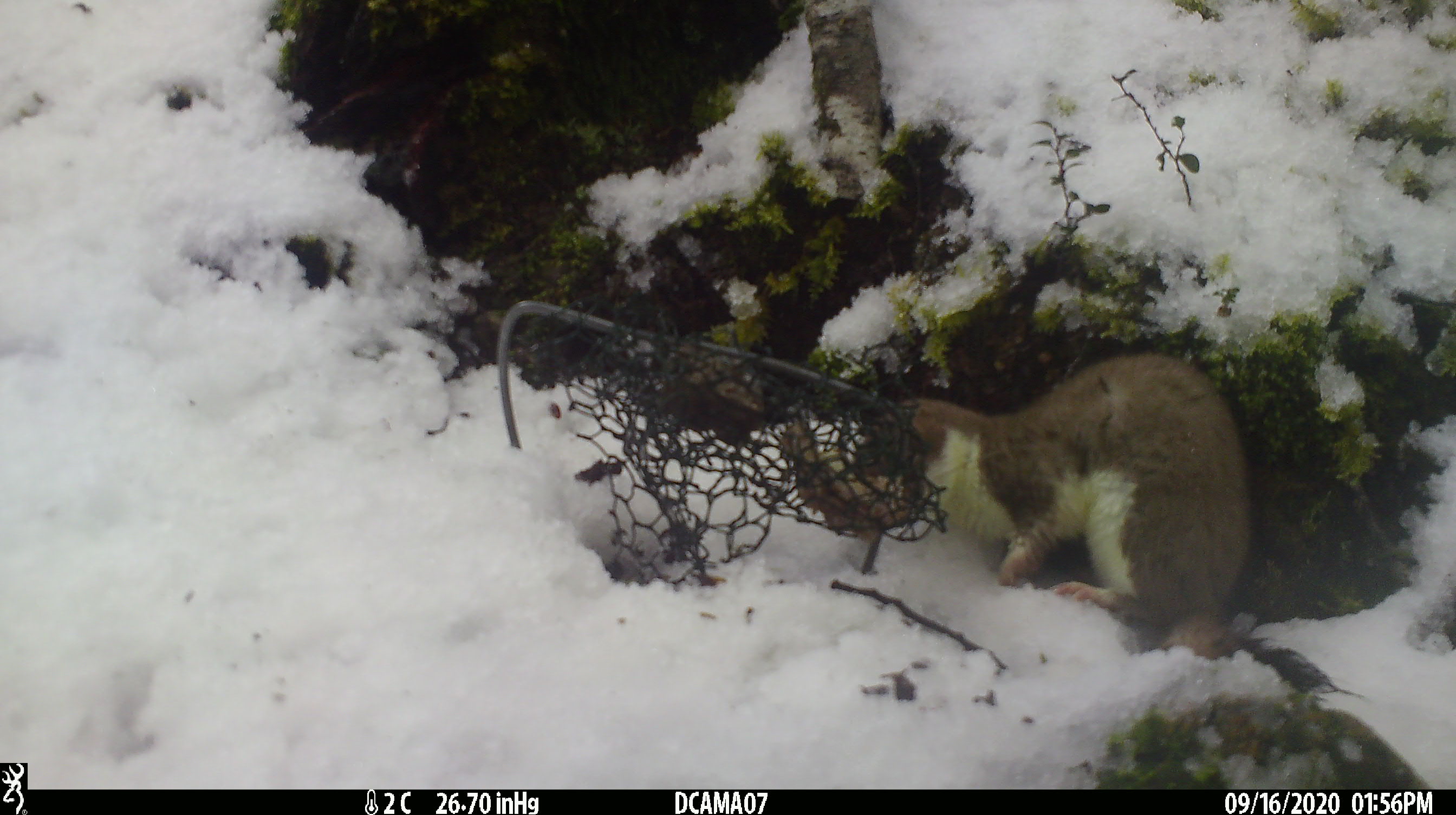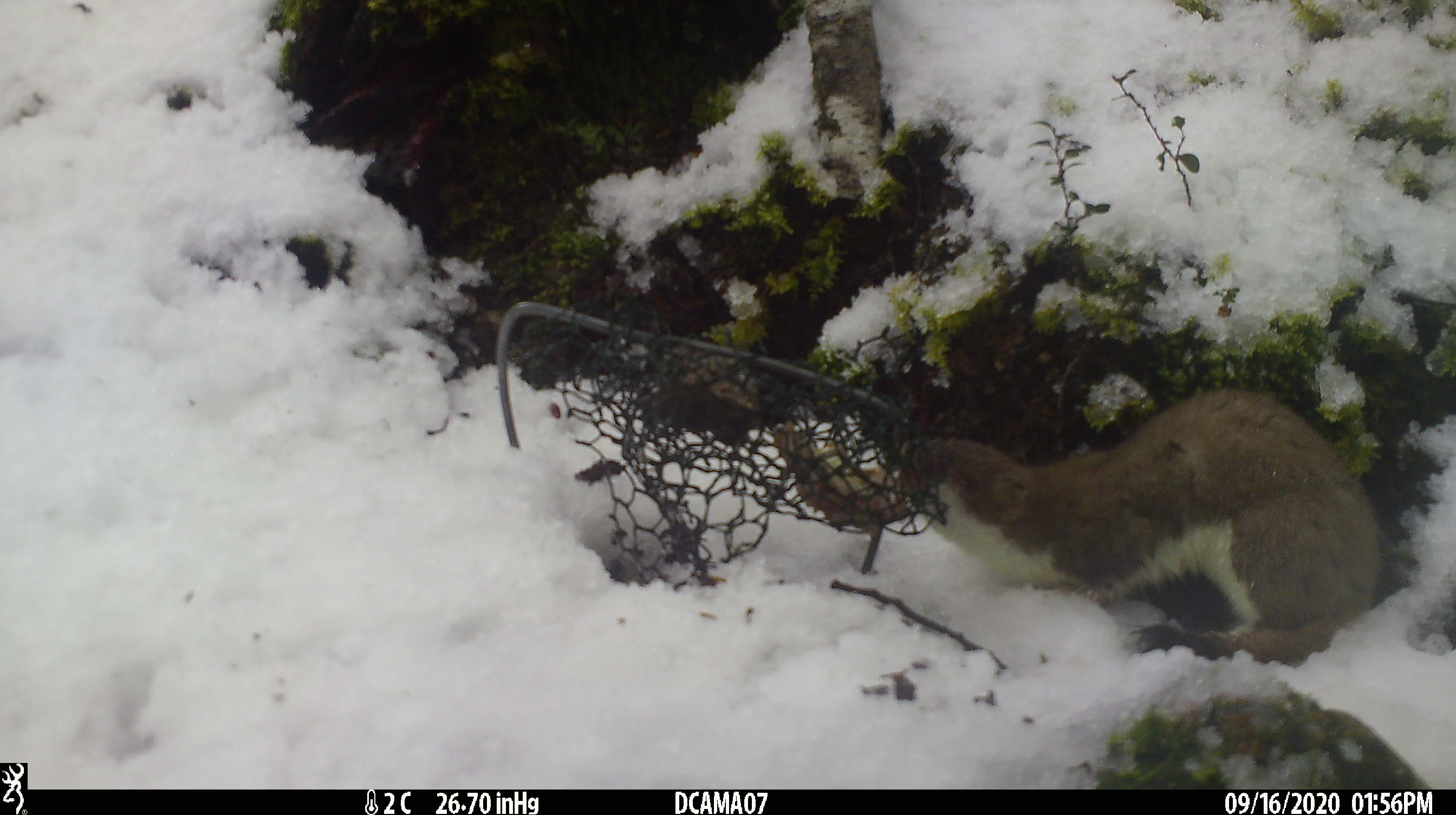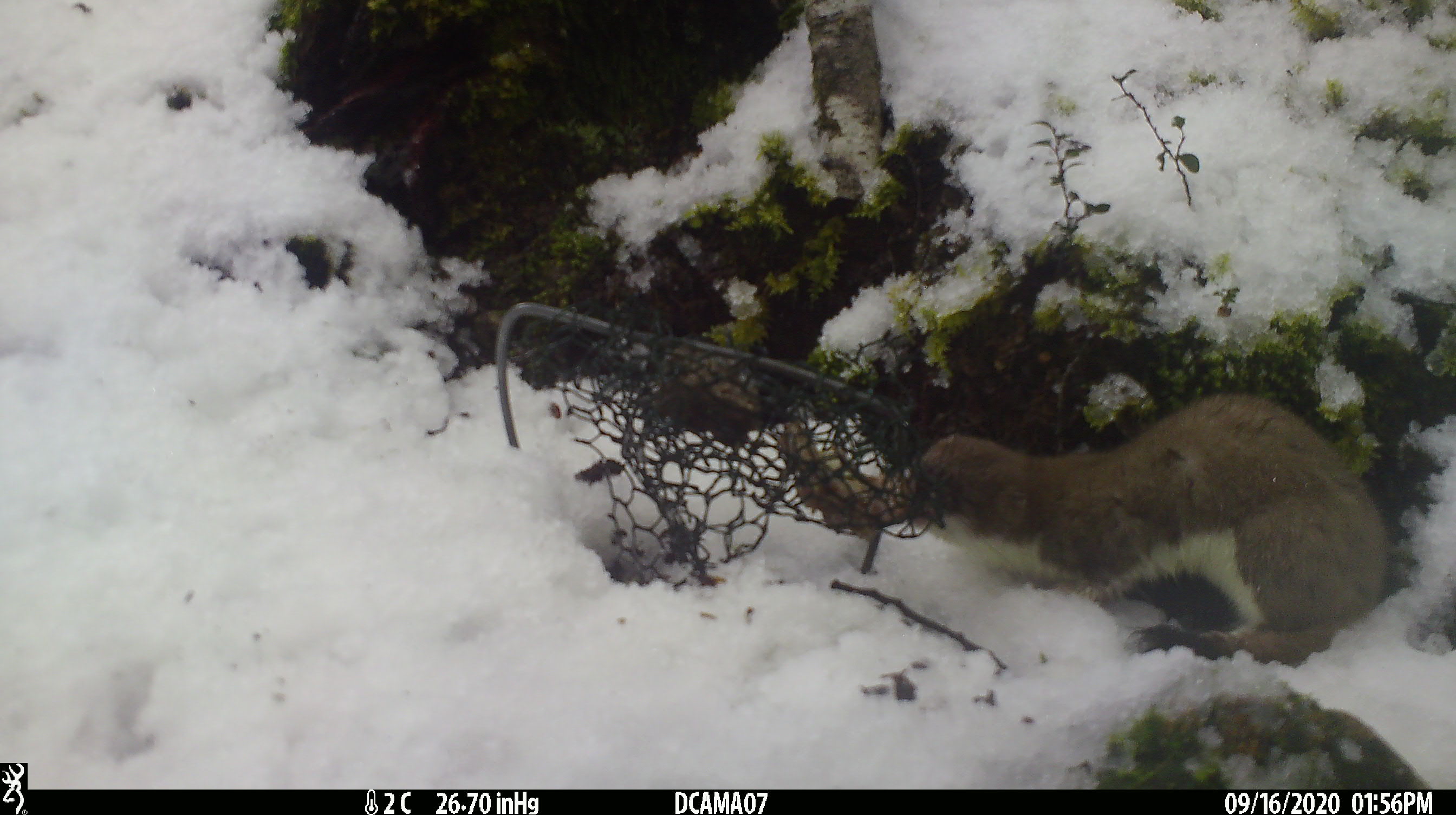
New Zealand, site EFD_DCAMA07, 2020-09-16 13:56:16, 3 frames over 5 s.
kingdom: Animalia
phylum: Chordata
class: Mammalia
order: Carnivora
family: Mustelidae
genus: Mustela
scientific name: Mustela erminea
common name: stoat